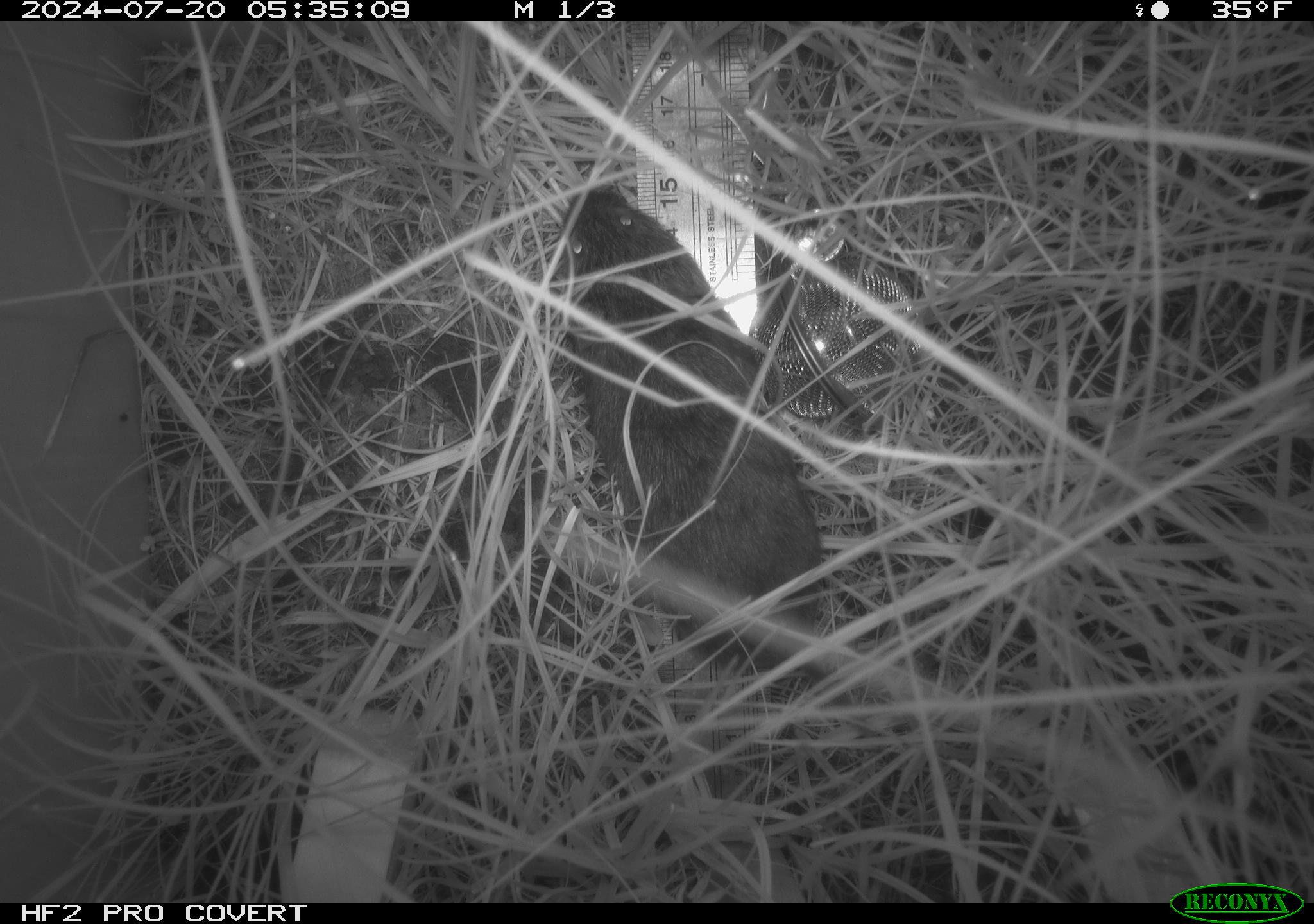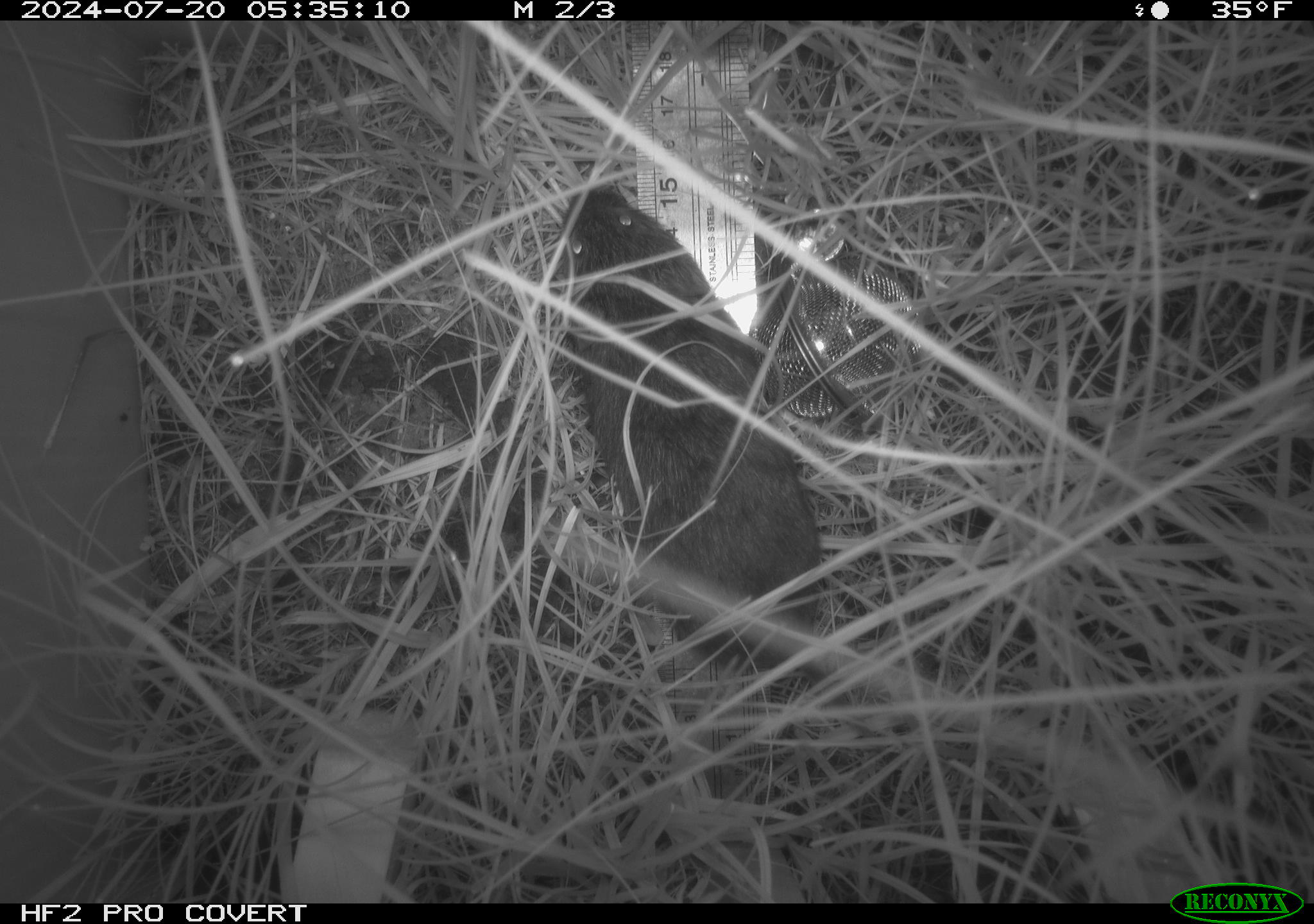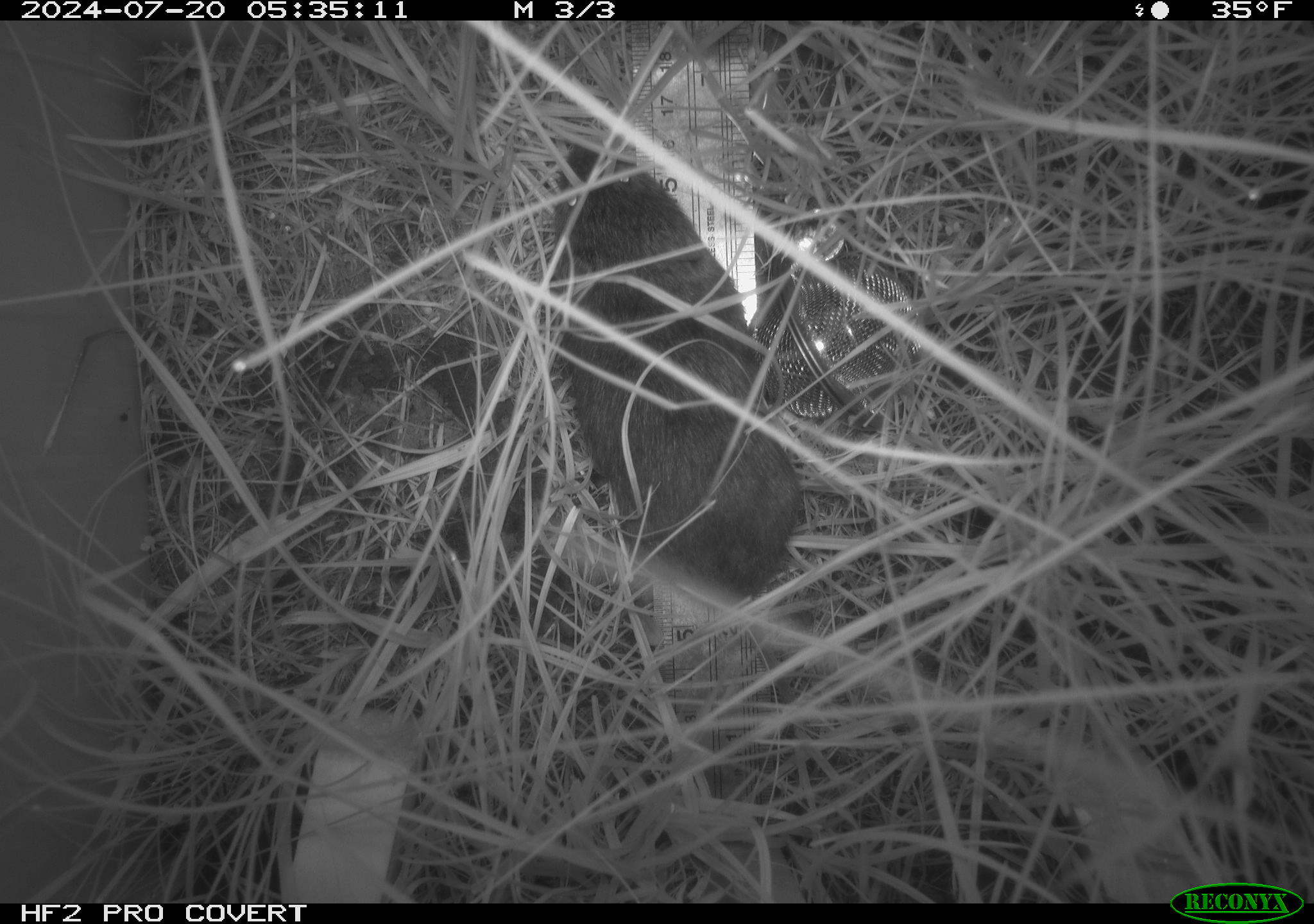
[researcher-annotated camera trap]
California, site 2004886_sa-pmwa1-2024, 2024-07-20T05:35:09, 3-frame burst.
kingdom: Animalia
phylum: Chordata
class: Mammalia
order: Rodentia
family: Cricetidae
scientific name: Arvicolinae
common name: voles, lemmings, and muskrats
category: arvicolinae subfamily